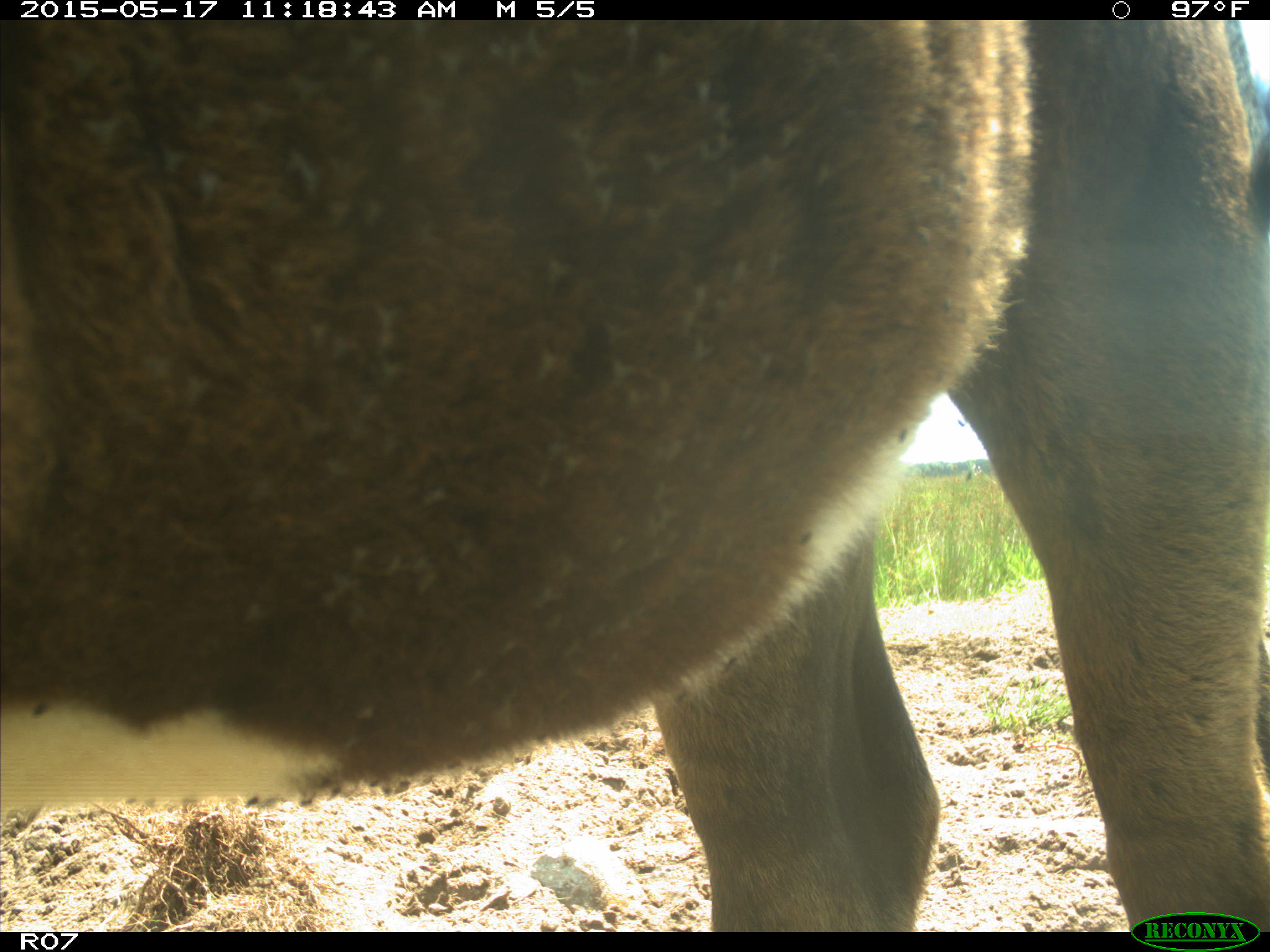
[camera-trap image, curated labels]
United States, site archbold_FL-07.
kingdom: Animalia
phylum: Chordata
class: Mammalia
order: Artiodactyla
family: Bovidae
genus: Bos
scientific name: Bos taurus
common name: domestic cow